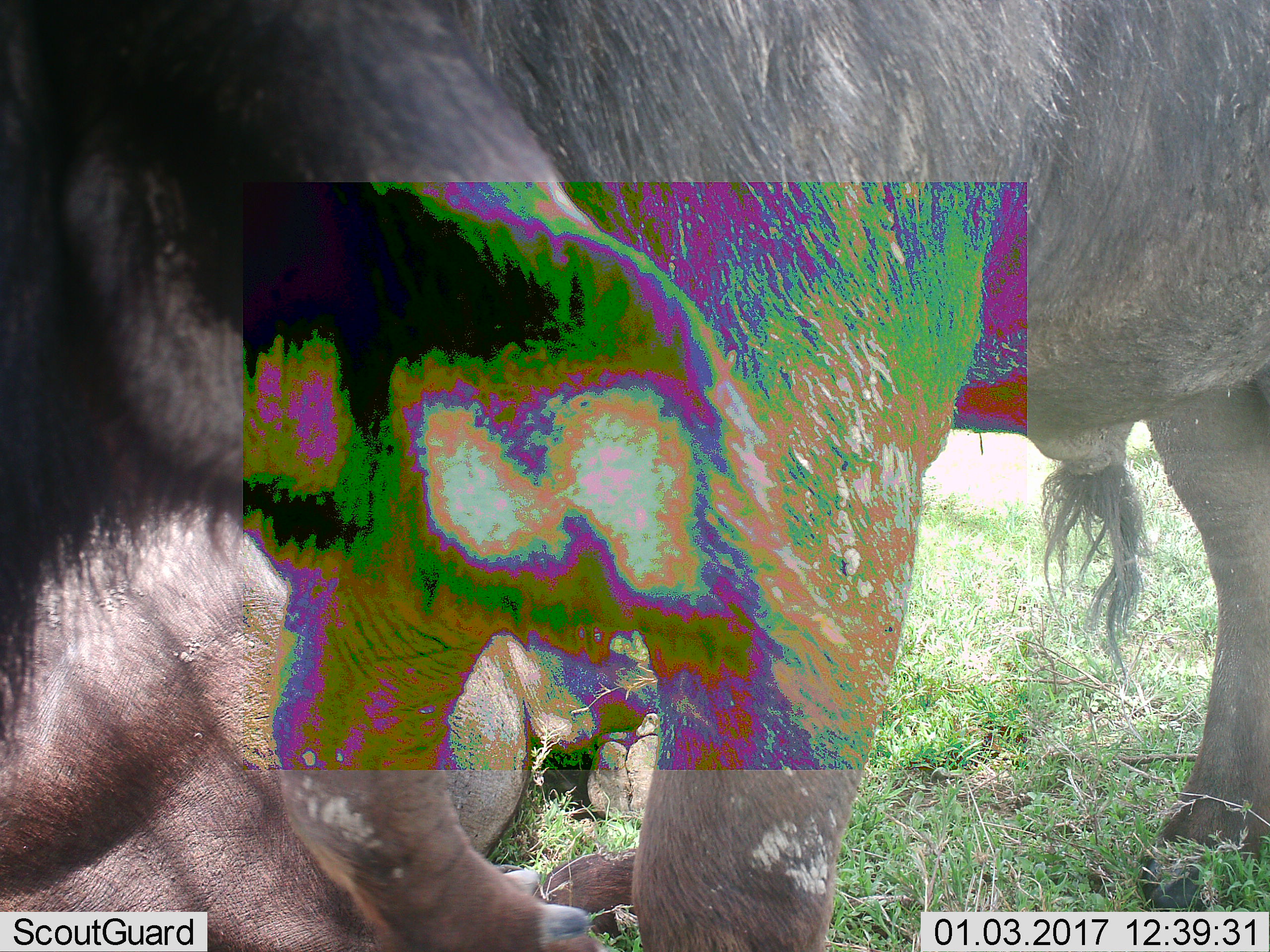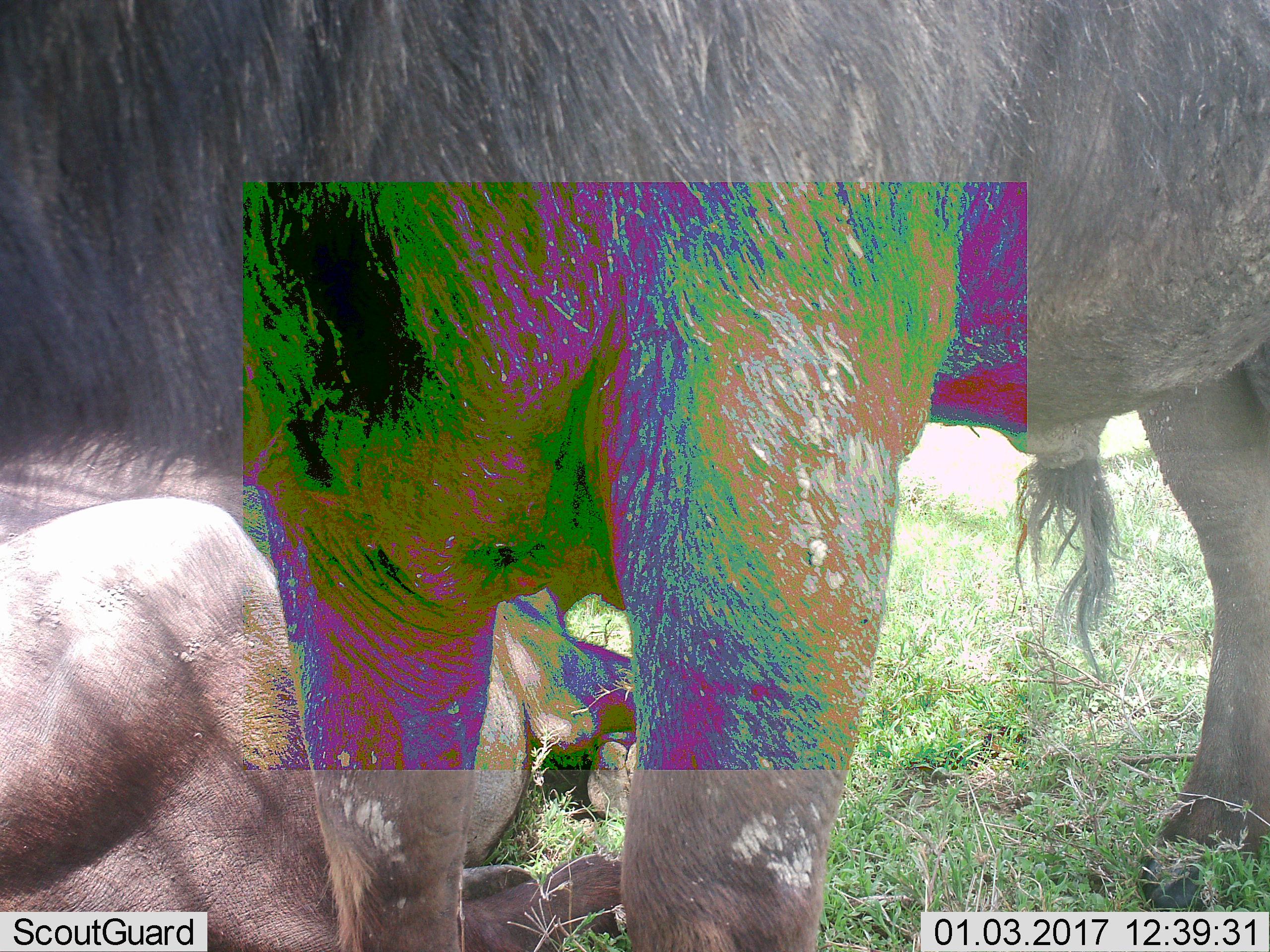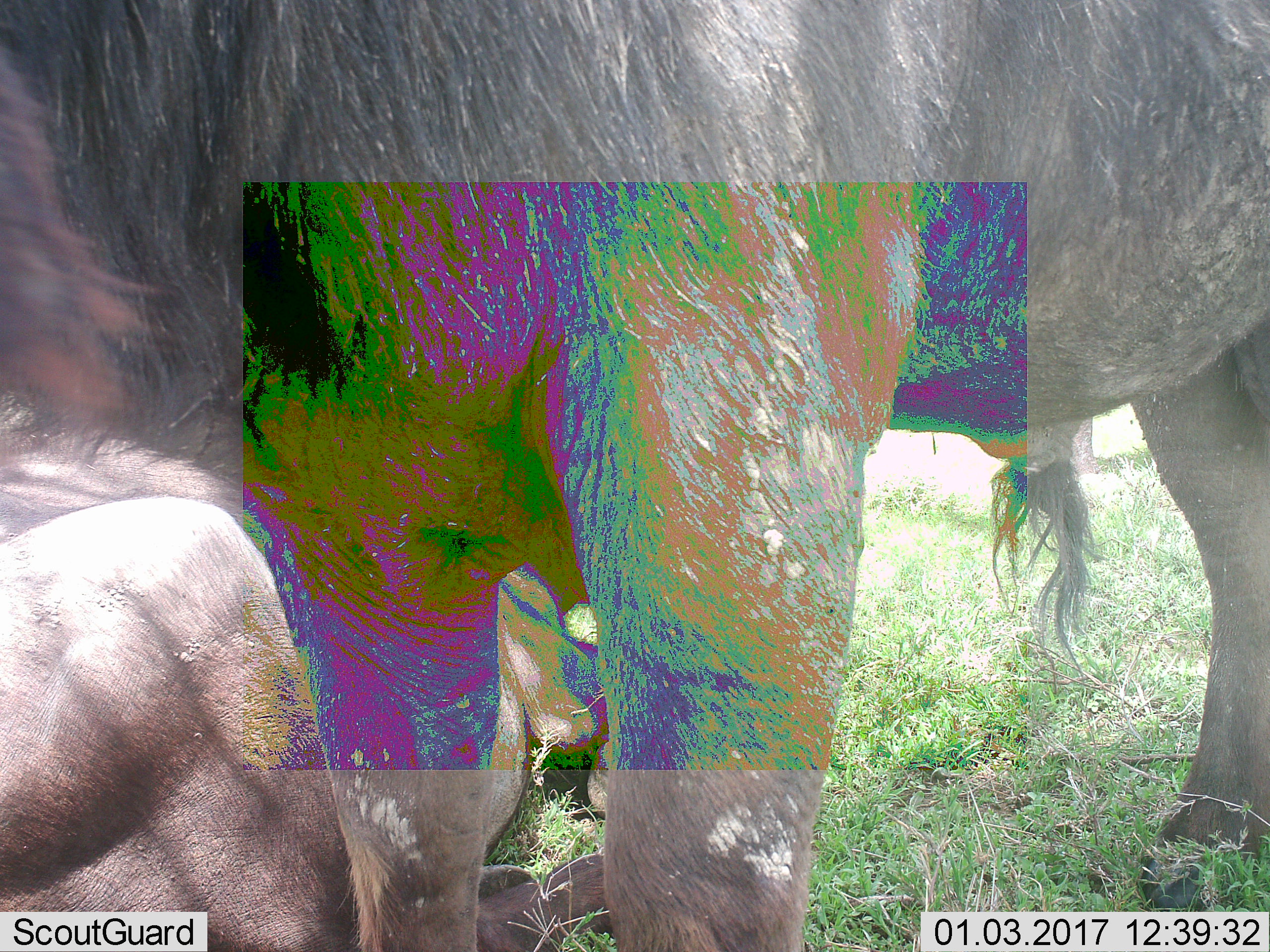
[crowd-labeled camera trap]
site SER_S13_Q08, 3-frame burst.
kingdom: Animalia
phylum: Chordata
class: Mammalia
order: Artiodactyla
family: Bovidae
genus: Connochaetes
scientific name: Connochaetes taurinus taurinus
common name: blue wildebeest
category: wildebeestblue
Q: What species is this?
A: Wildebeestblue (blue wildebeest) (Connochaetes taurinus taurinus).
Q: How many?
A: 2.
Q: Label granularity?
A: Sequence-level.